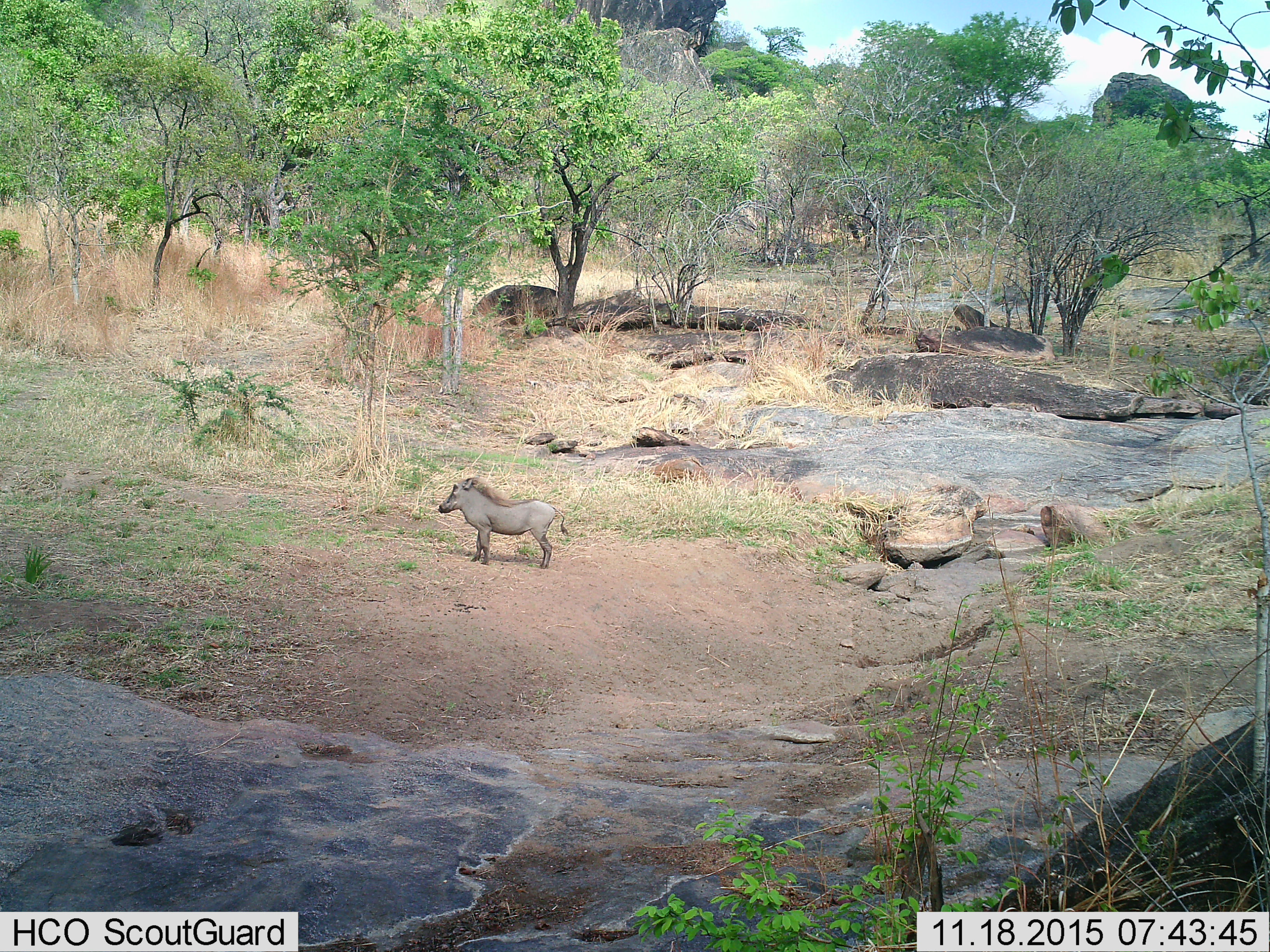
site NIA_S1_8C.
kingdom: Animalia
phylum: Chordata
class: Mammalia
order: Artiodactyla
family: Suidae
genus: Phacochoerus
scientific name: Phacochoerus africanus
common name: warthog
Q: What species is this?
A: Warthog (Phacochoerus africanus).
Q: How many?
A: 1.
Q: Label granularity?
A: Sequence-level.